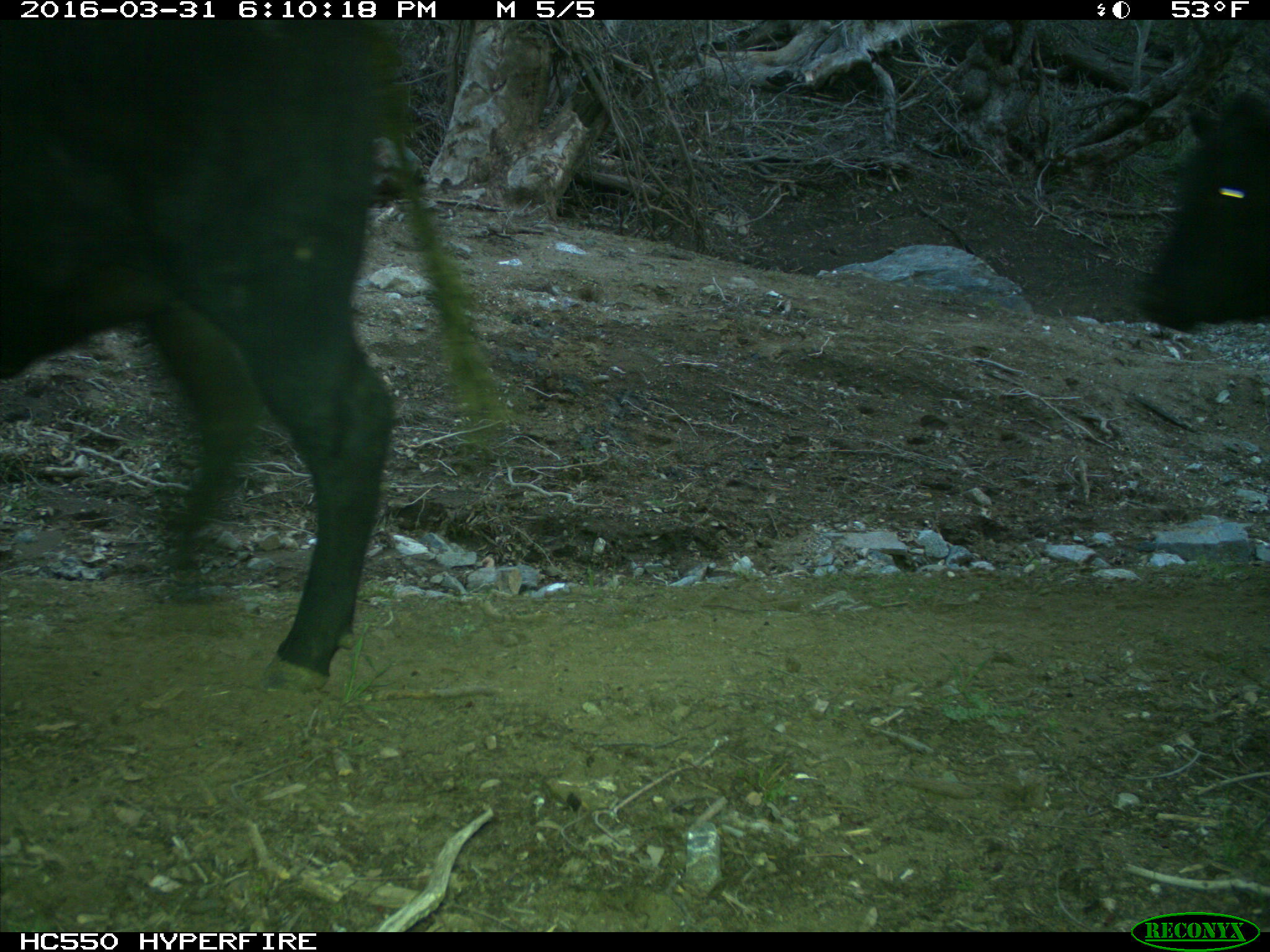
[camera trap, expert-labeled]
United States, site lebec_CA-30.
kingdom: Animalia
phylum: Chordata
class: Mammalia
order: Artiodactyla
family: Bovidae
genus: Bos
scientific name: Bos taurus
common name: domestic cow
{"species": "Bos taurus (domestic cow)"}